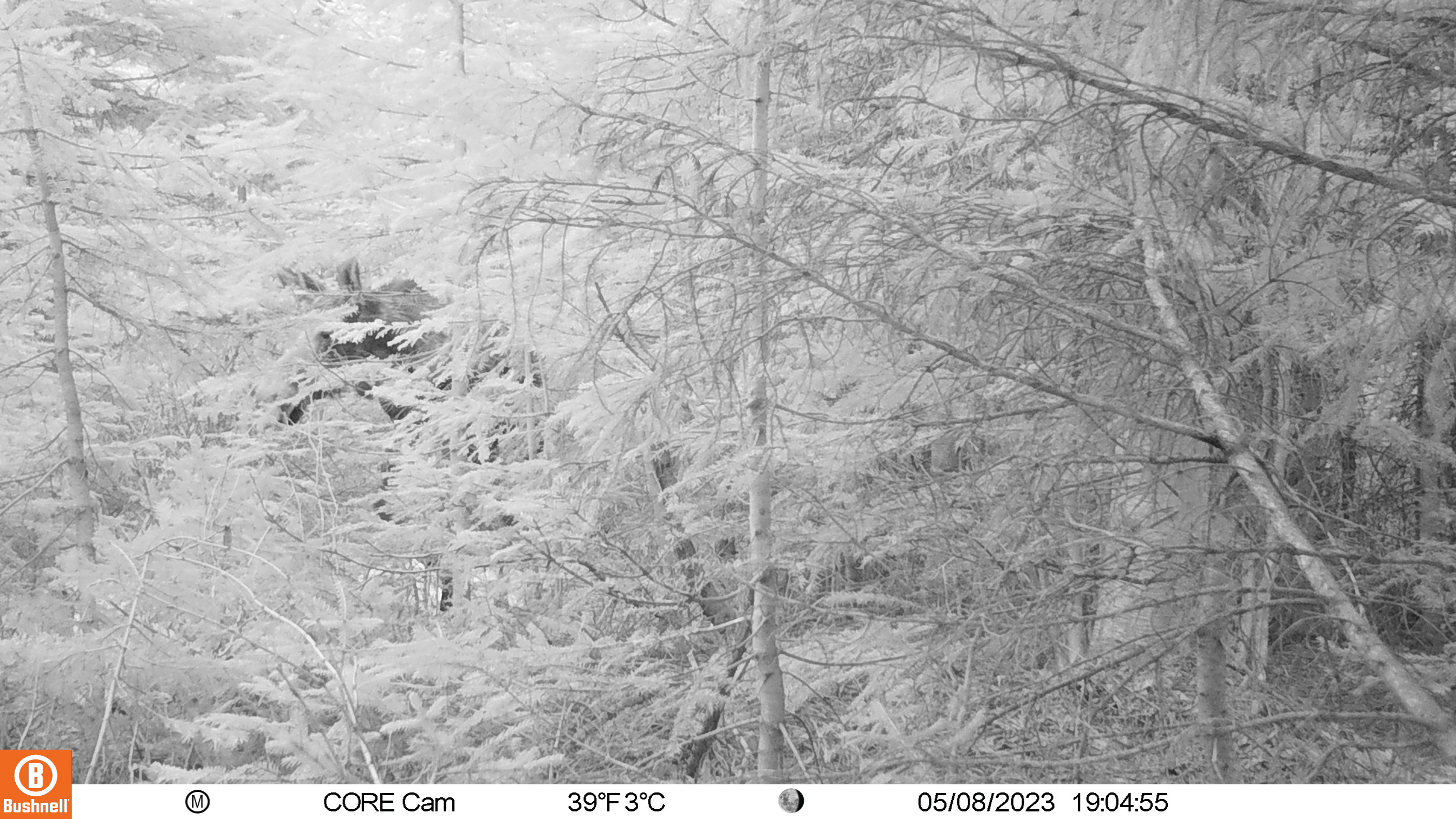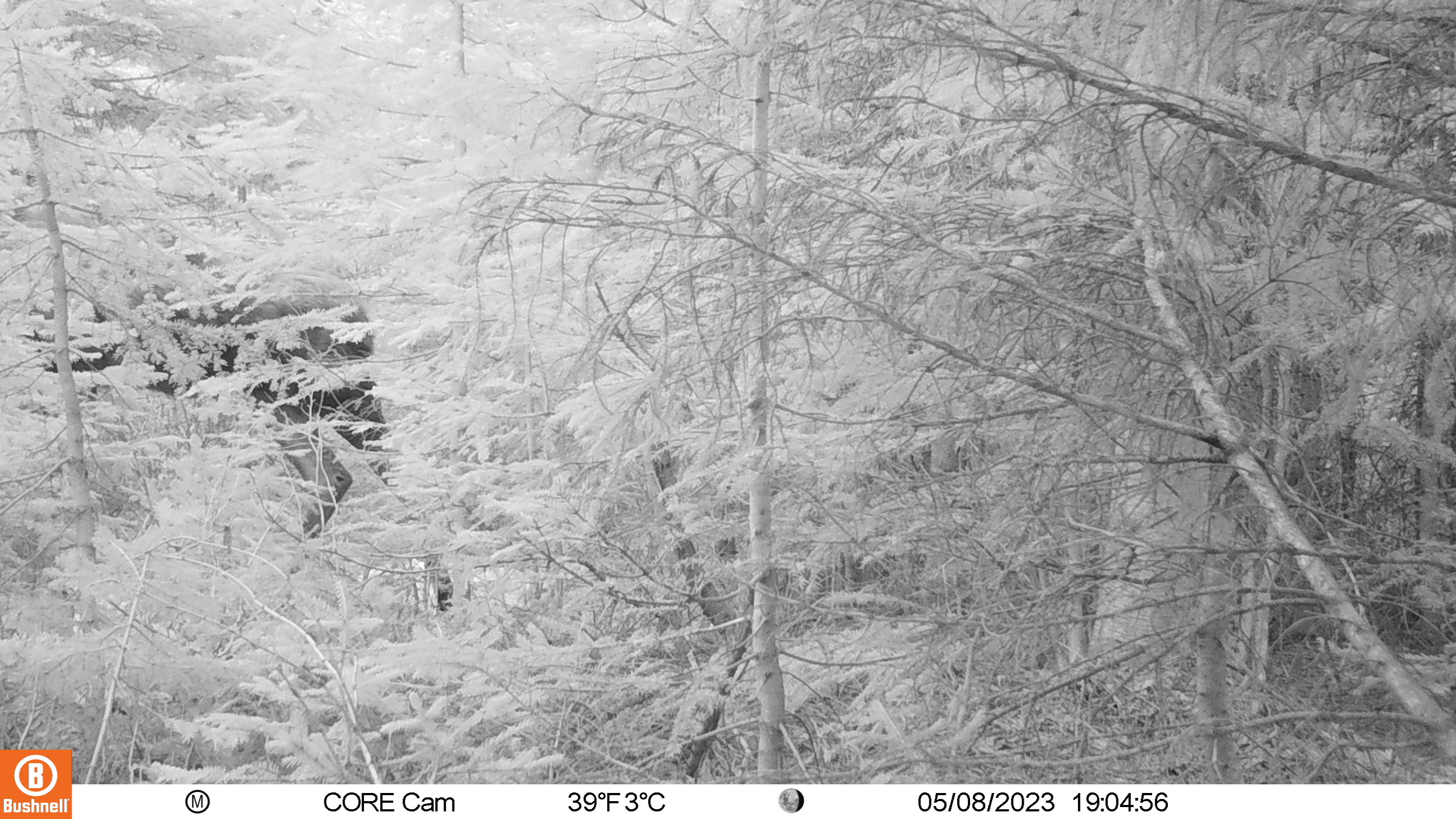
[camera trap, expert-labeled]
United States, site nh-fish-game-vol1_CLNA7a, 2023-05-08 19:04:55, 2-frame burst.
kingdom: Animalia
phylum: Chordata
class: Mammalia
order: Artiodactyla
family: Cervidae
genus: Alces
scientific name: Alces alces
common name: moose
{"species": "moose (Alces alces)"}